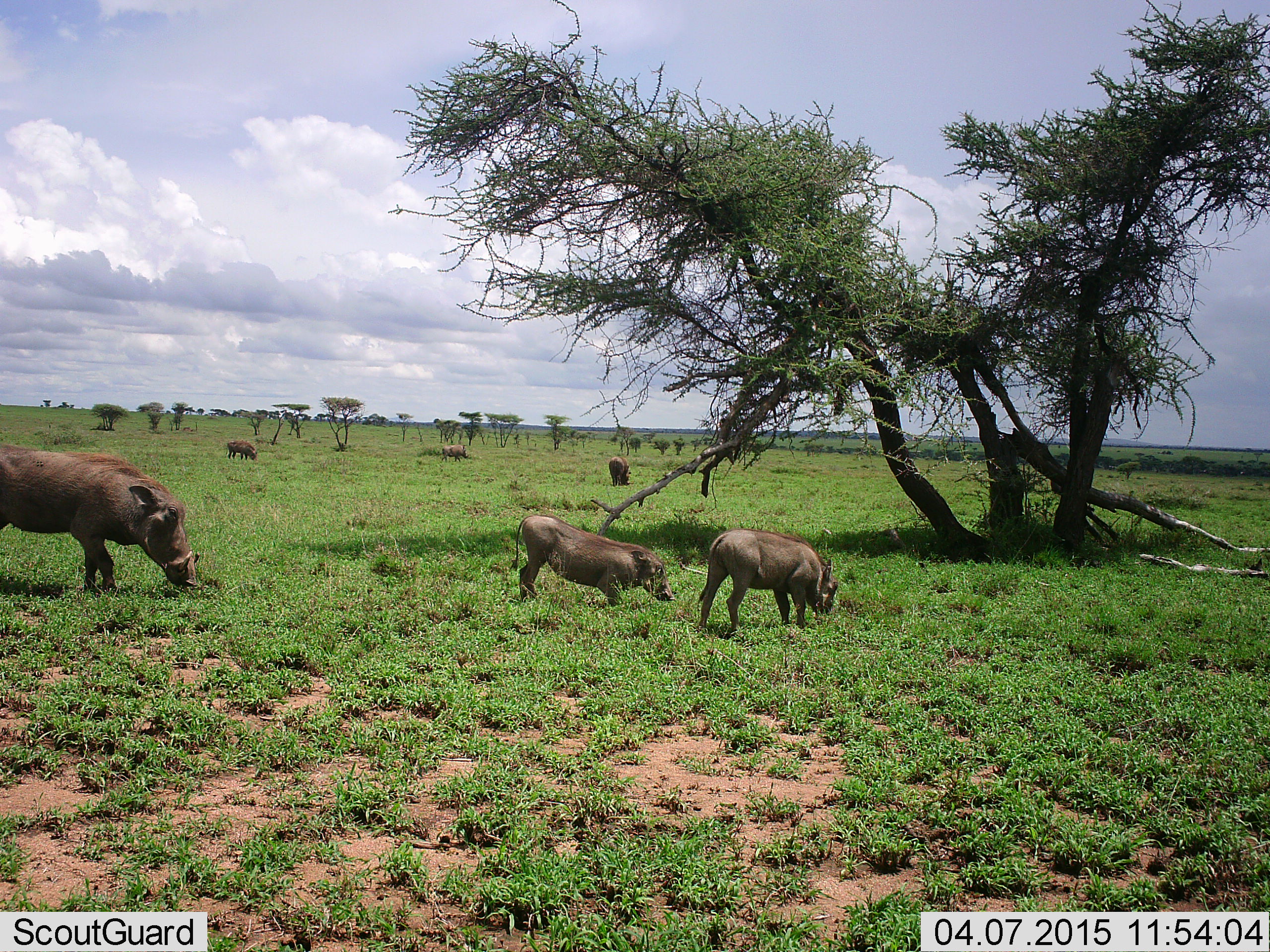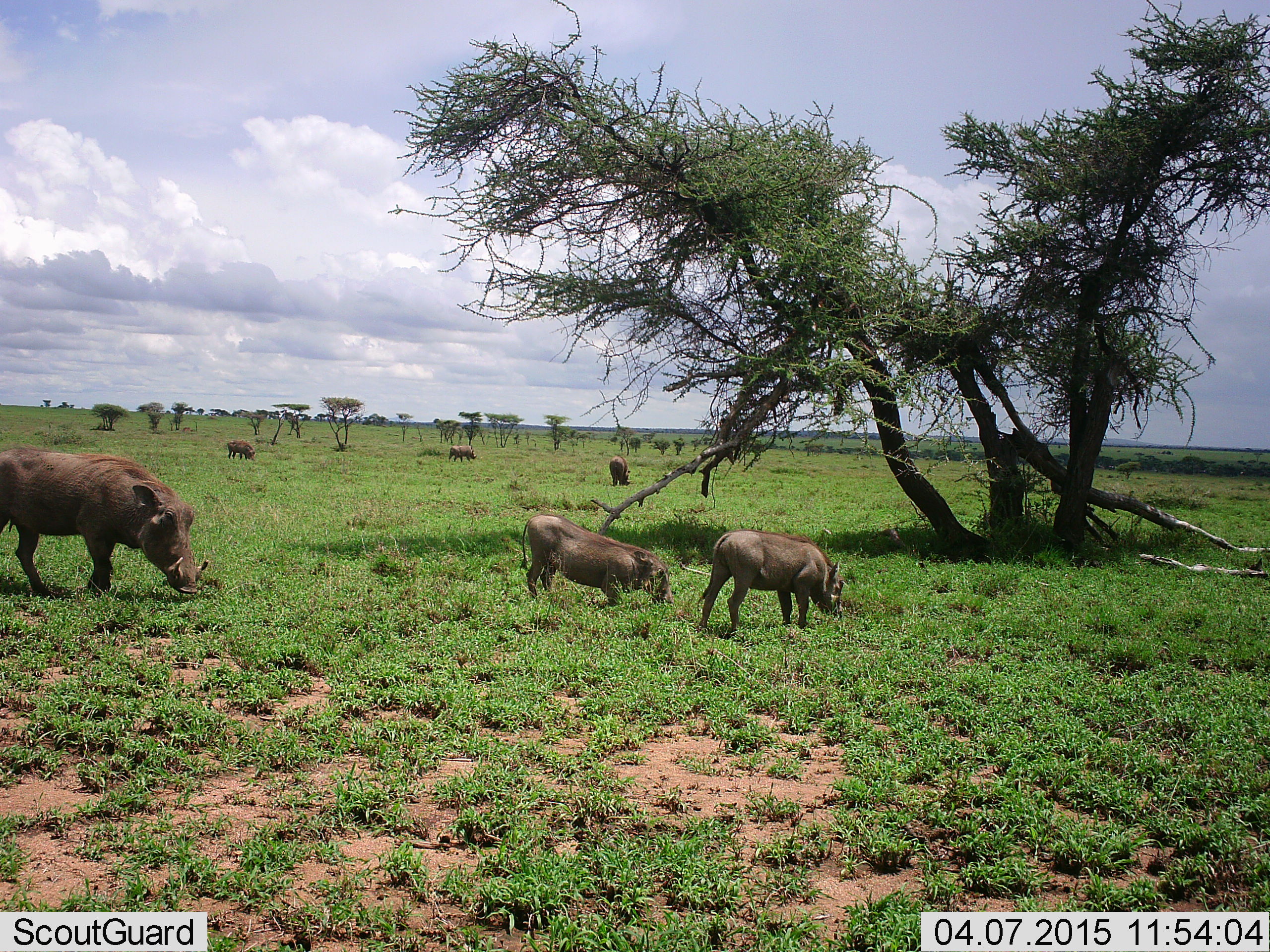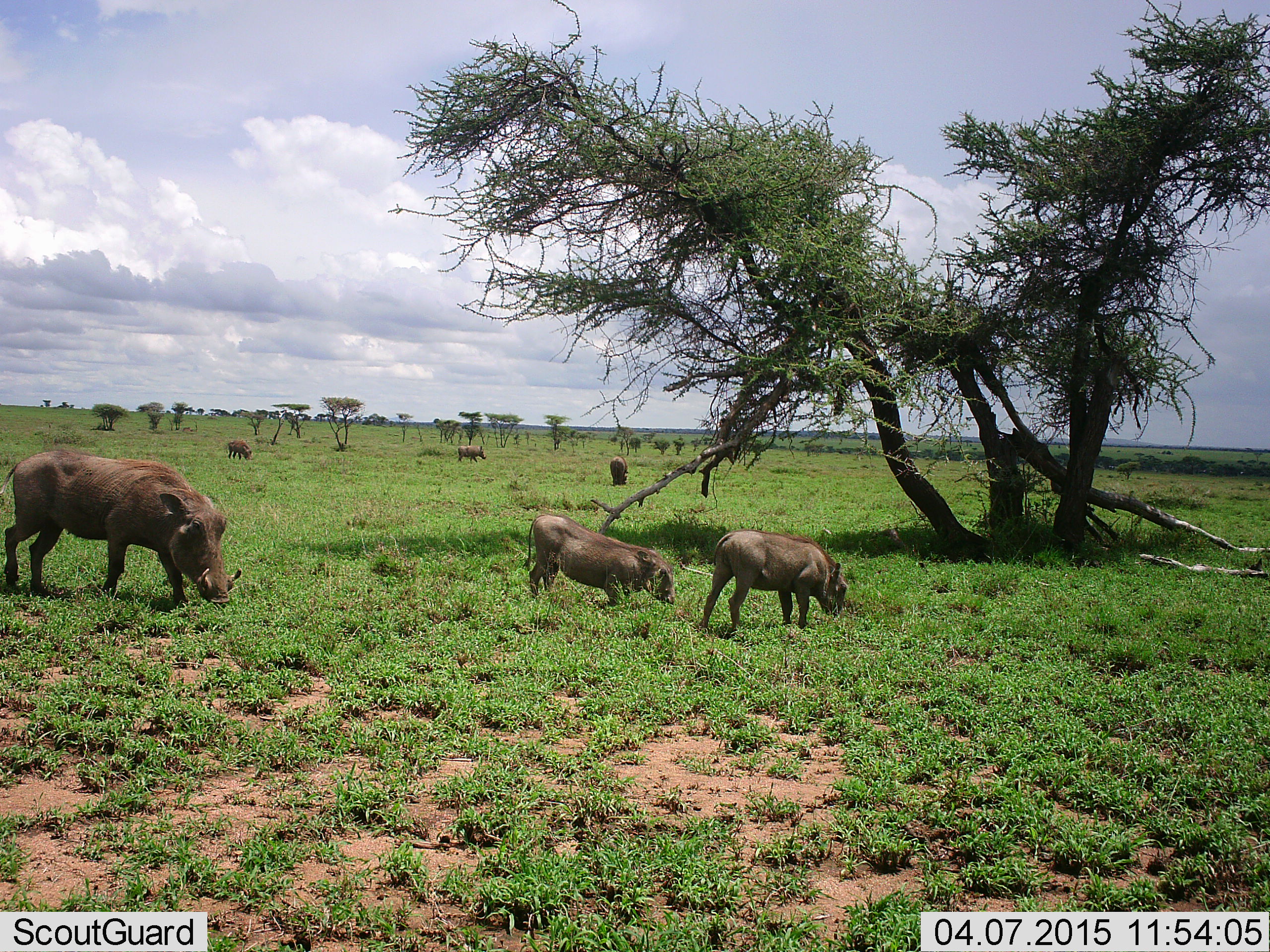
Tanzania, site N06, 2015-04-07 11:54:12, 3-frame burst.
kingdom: Animalia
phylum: Chordata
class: Mammalia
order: Artiodactyla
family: Suidae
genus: Phacochoerus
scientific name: Phacochoerus africanus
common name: warthog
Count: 6.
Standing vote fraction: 40%.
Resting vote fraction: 10%.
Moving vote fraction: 50%.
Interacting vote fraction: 20%.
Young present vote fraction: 50%.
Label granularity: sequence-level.